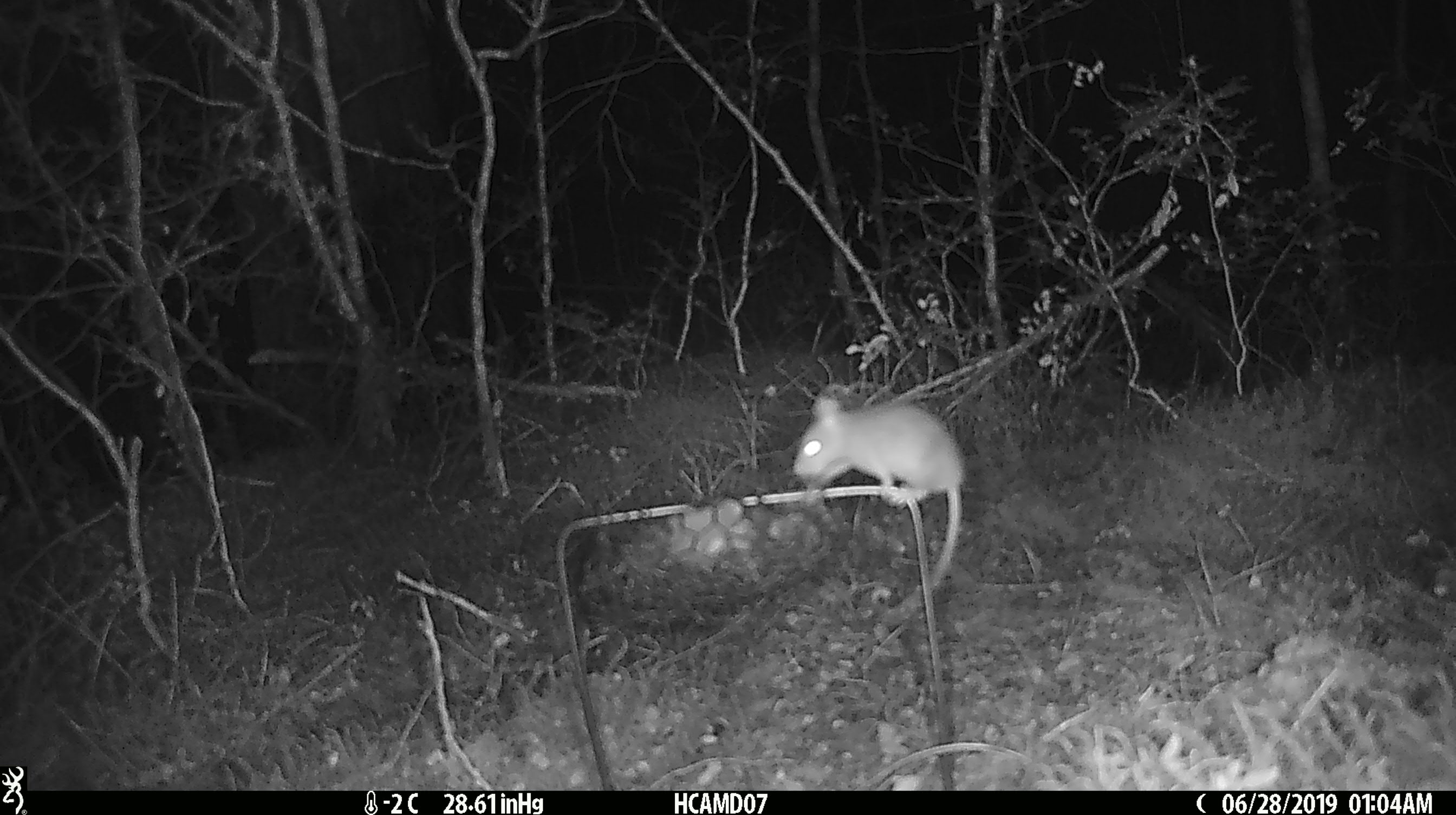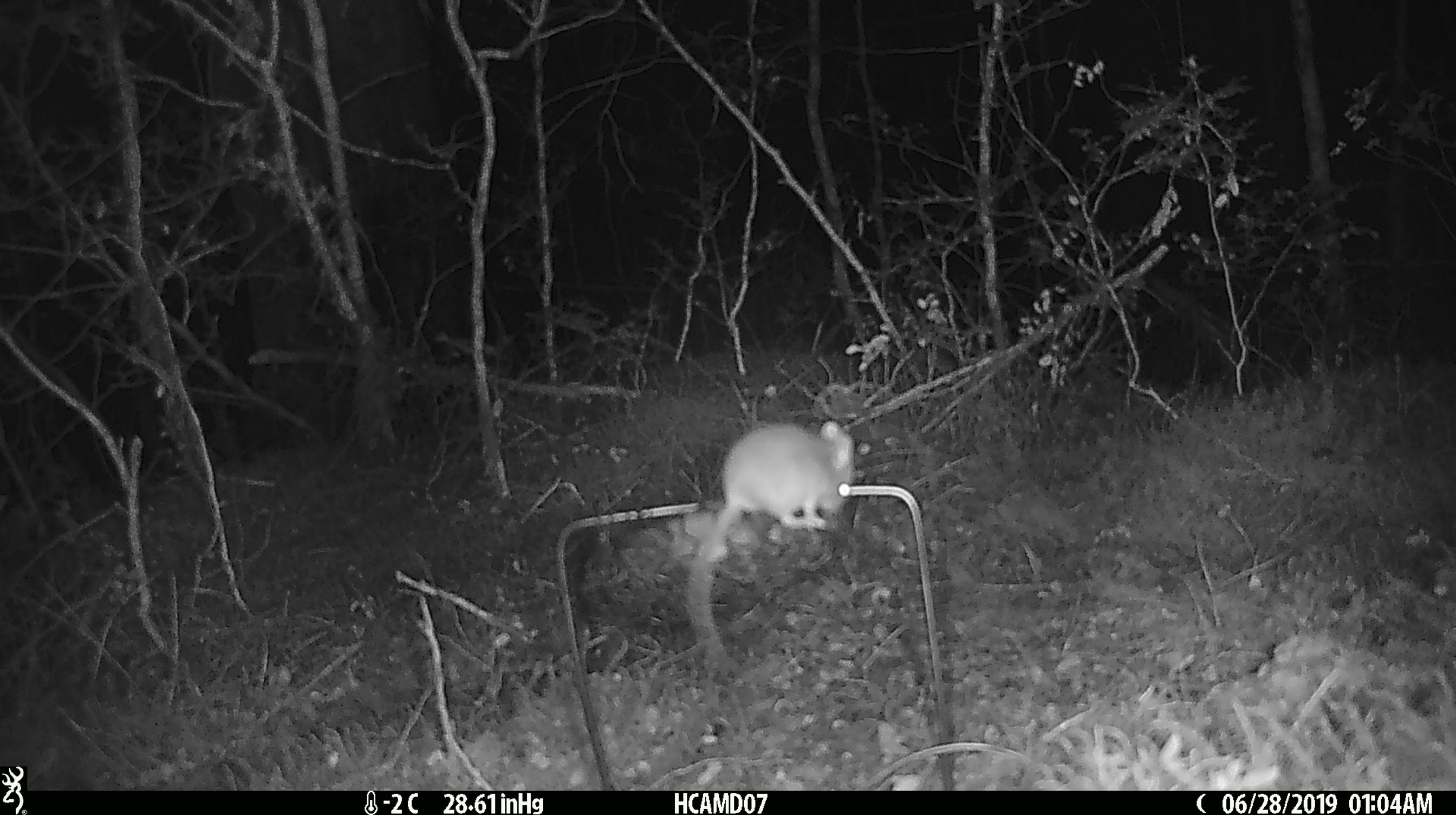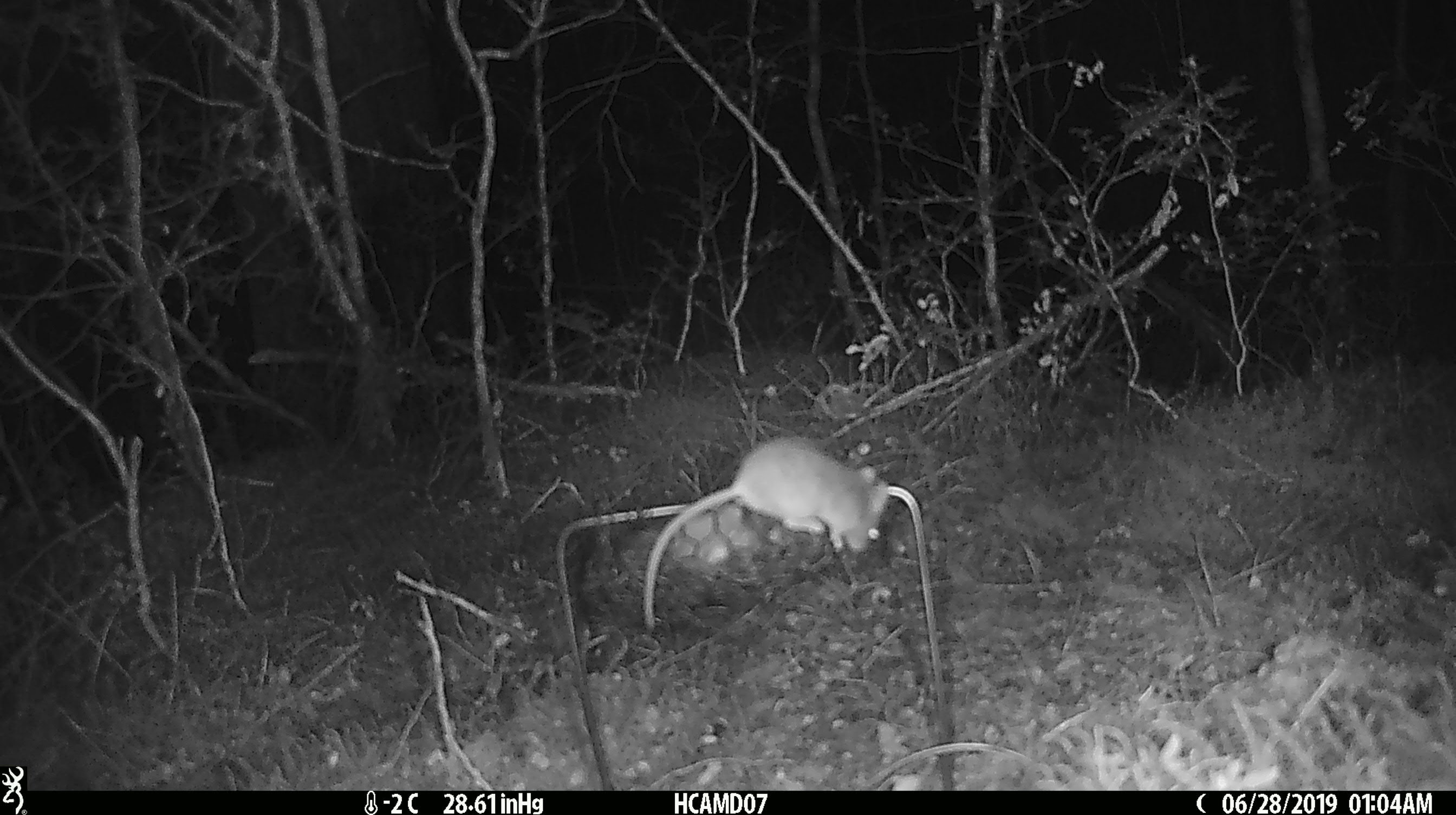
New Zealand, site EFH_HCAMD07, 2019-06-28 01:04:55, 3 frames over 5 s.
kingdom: Animalia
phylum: Chordata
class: Mammalia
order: Rodentia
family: Muridae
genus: Mus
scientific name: Mus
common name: mouse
Mouse (Mus).